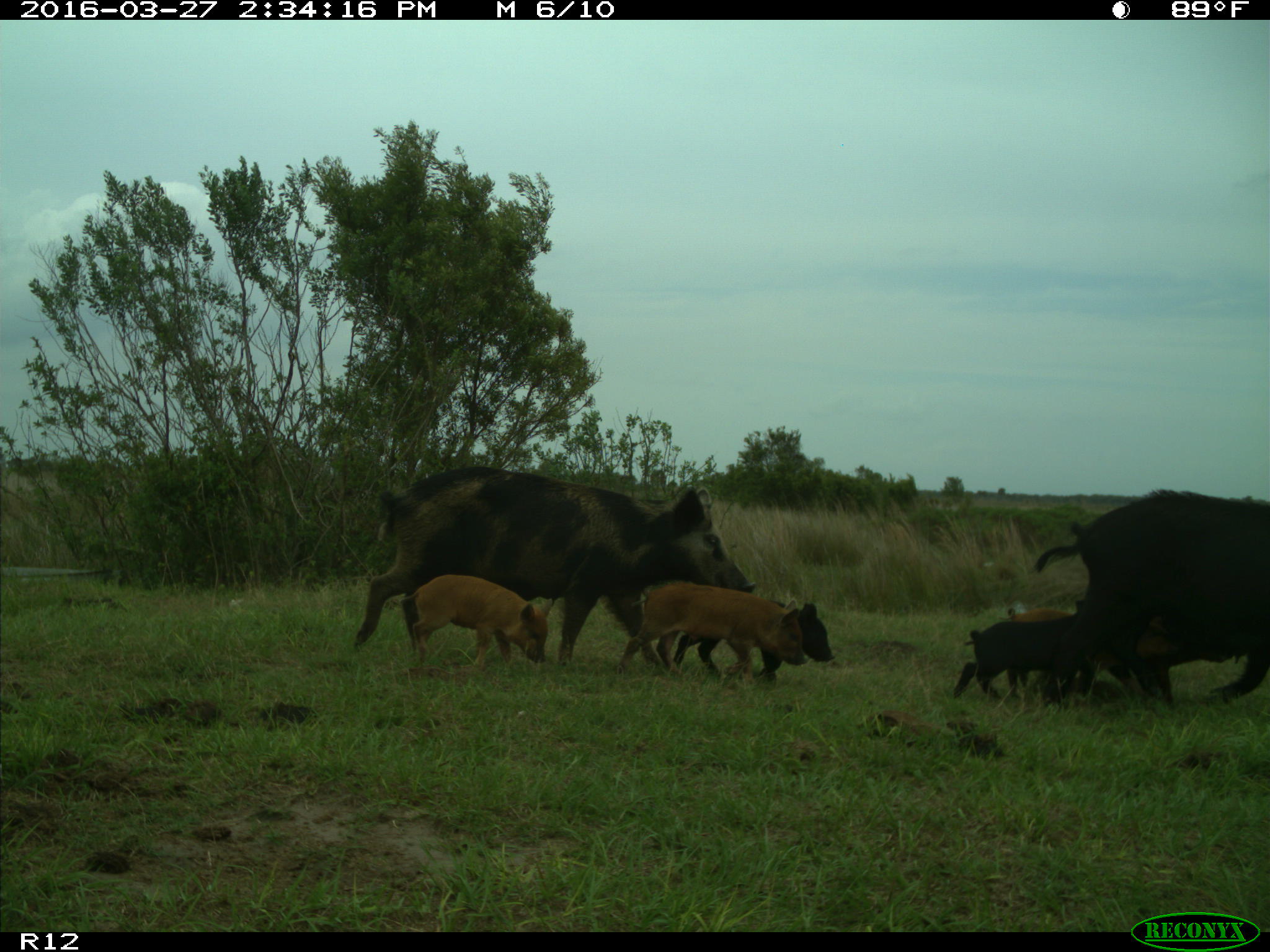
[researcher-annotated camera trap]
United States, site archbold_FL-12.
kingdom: Animalia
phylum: Chordata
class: Mammalia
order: Artiodactyla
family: Suidae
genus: Sus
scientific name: Sus scrofa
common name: wild boar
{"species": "Sus scrofa (wild boar)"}